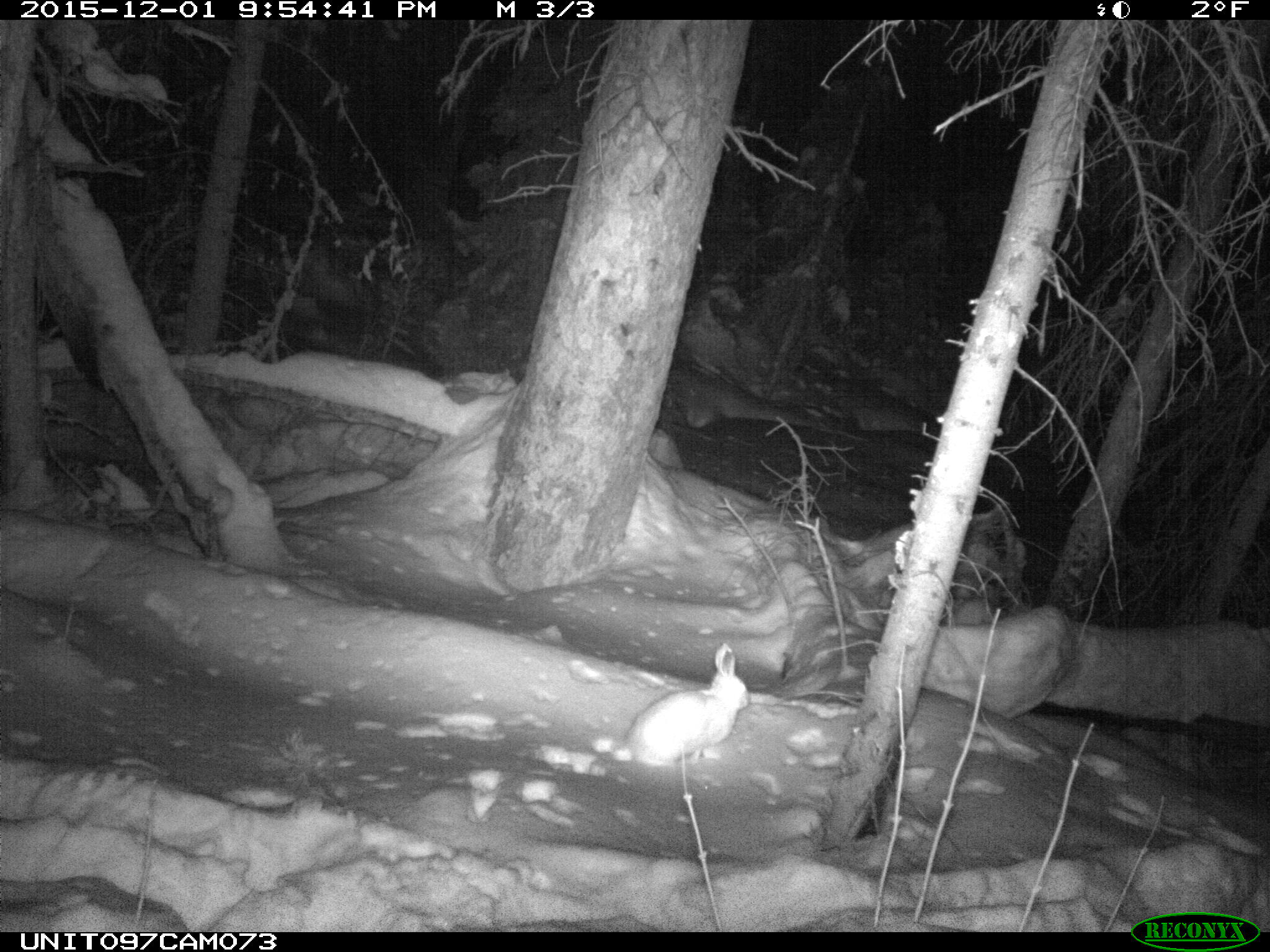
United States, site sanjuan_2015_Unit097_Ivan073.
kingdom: Animalia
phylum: Chordata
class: Mammalia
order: Lagomorpha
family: Leporidae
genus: Lepus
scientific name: Lepus americanus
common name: snowshoe hare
Lepus americanus (snowshoe hare).